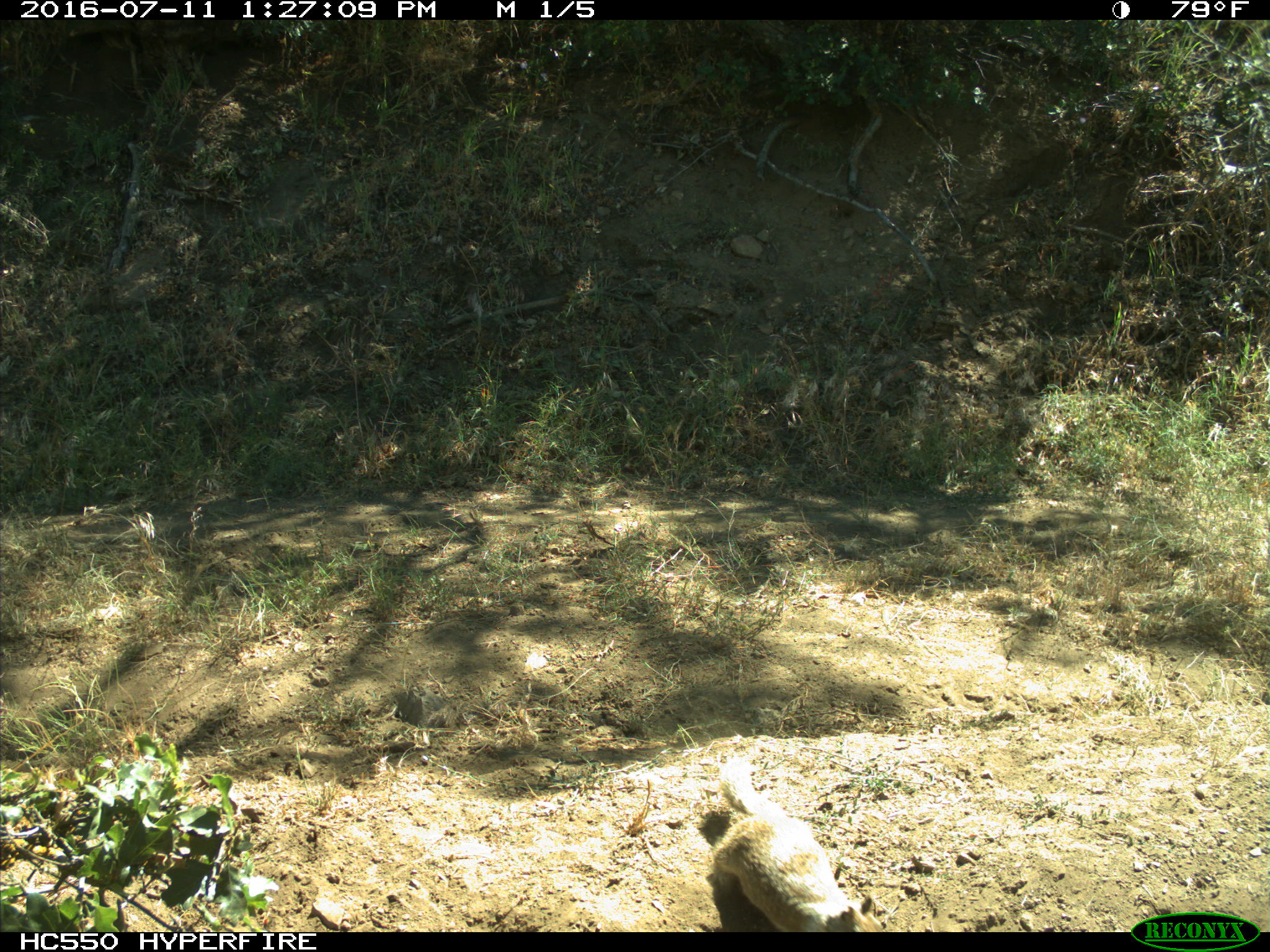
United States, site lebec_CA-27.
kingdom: Animalia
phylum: Chordata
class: Mammalia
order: Rodentia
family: Sciuridae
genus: Otospermophilus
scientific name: Otospermophilus beecheyi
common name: california ground squirrel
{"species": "Otospermophilus beecheyi (california ground squirrel)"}